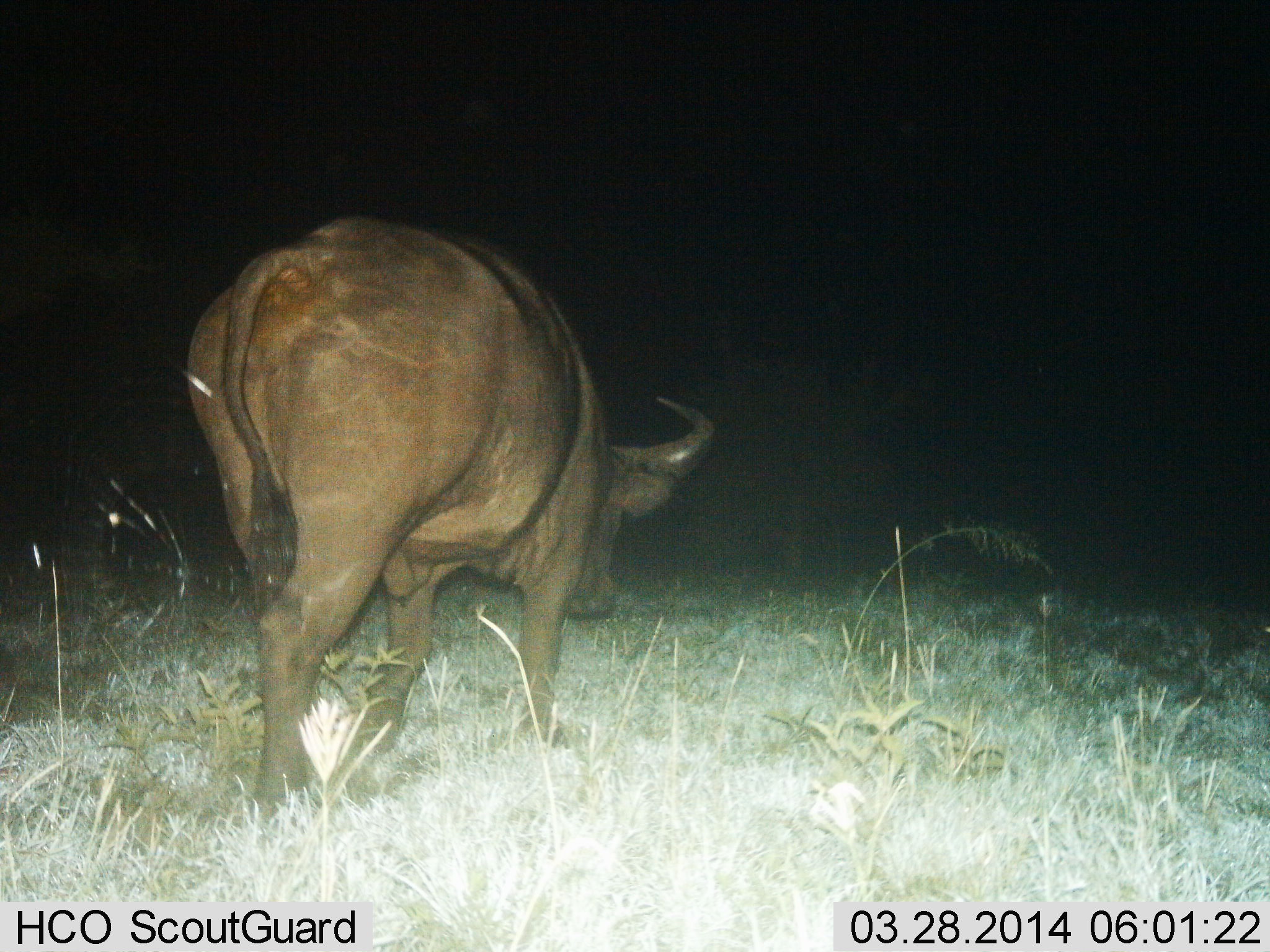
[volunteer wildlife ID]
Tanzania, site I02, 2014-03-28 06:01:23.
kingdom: Animalia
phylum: Chordata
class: Mammalia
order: Artiodactyla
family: Bovidae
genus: Syncerus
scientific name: Syncerus caffer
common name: cape buffalo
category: buffalo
Buffalo (cape buffalo) (Syncerus caffer), count 1. Behavior (volunteer vote fractions): standing 10%, resting 0%, moving 80%, interacting 0%. Young present (vote fraction): 0%. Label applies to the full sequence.